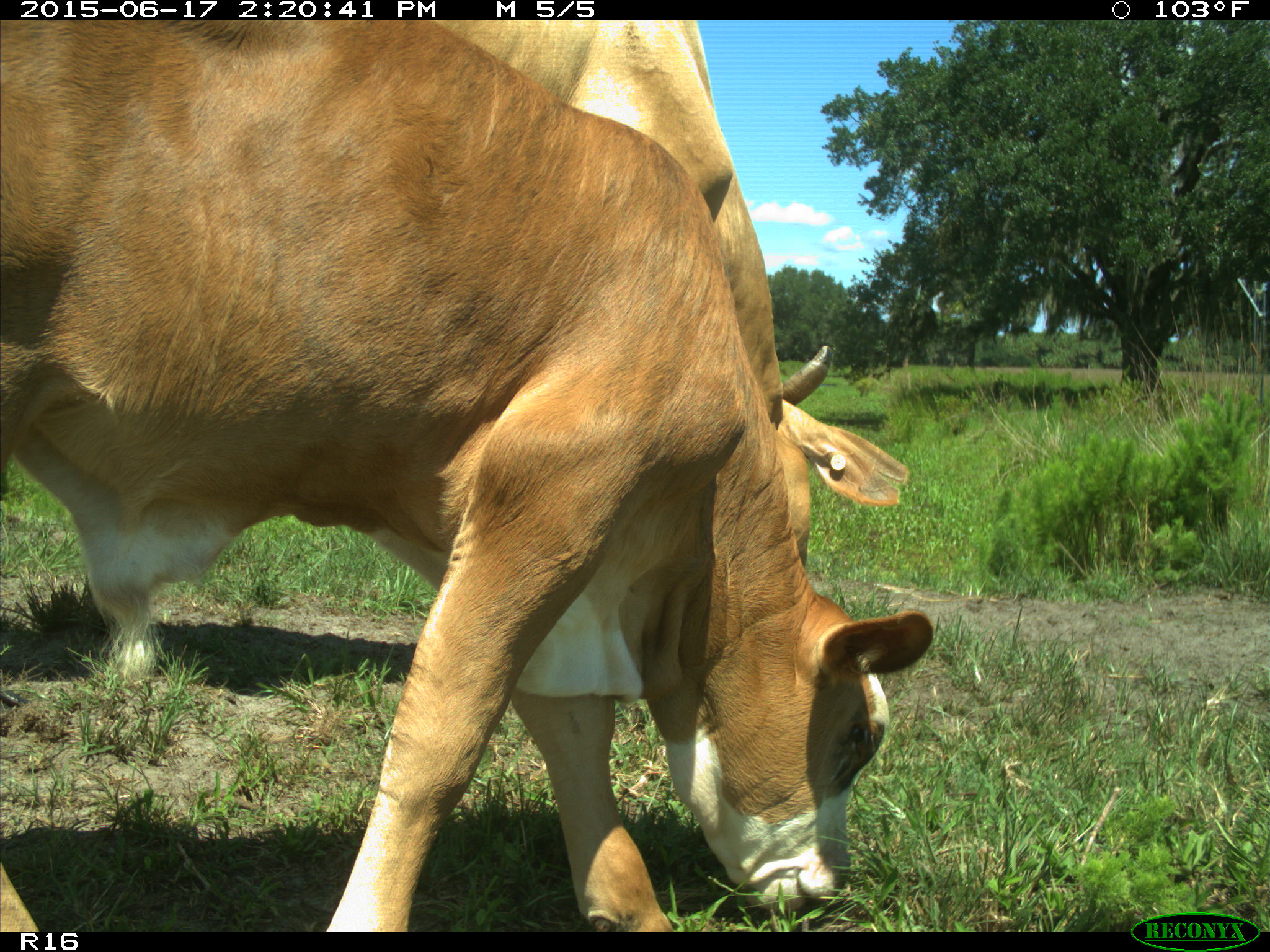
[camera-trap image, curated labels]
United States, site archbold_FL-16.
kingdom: Animalia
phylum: Chordata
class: Mammalia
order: Artiodactyla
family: Bovidae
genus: Bos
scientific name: Bos taurus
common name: domestic cow